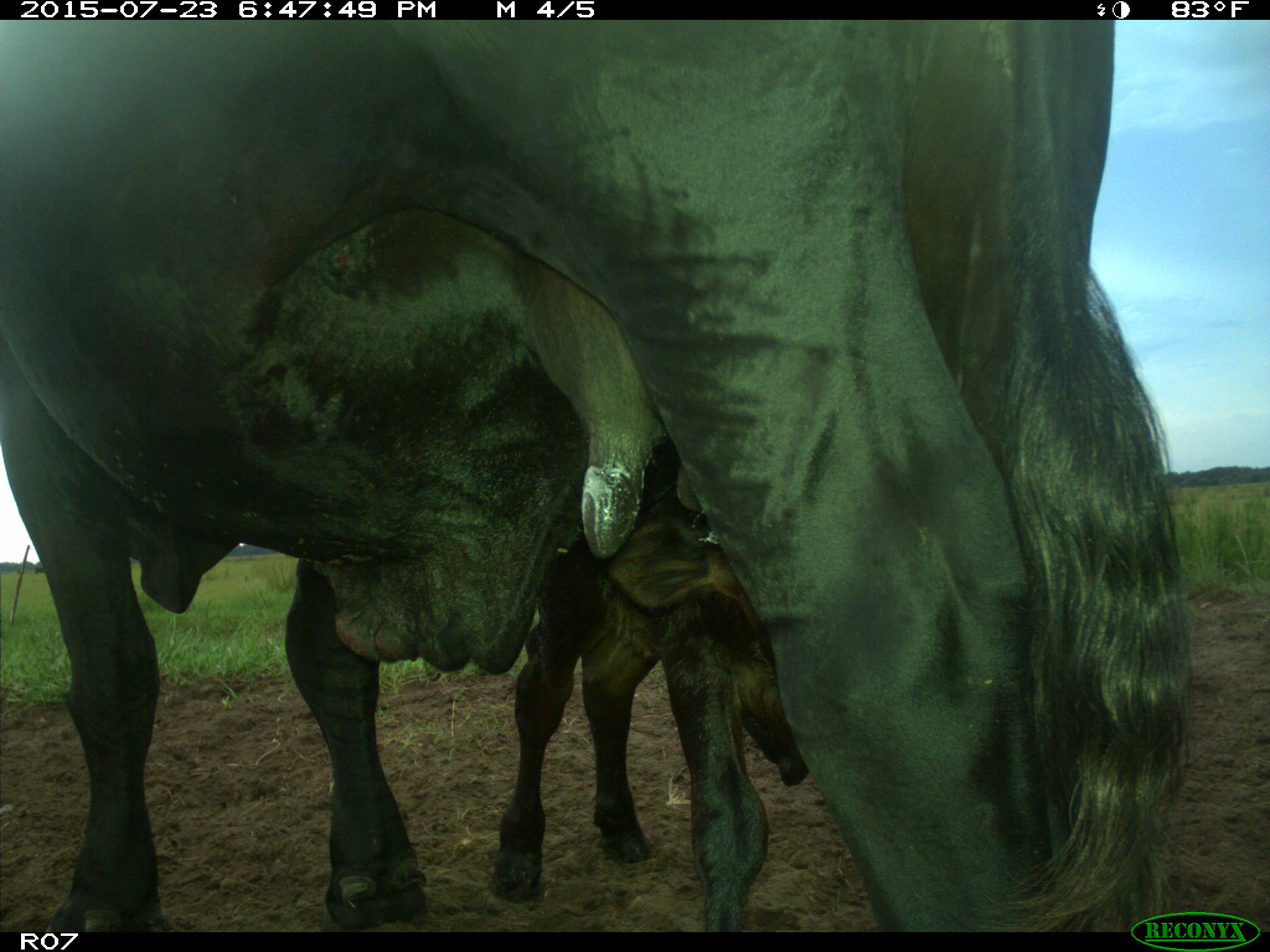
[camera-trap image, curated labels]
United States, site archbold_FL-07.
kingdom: Animalia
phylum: Chordata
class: Mammalia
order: Artiodactyla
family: Bovidae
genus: Bos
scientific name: Bos taurus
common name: domestic cow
Bos taurus (domestic cow).